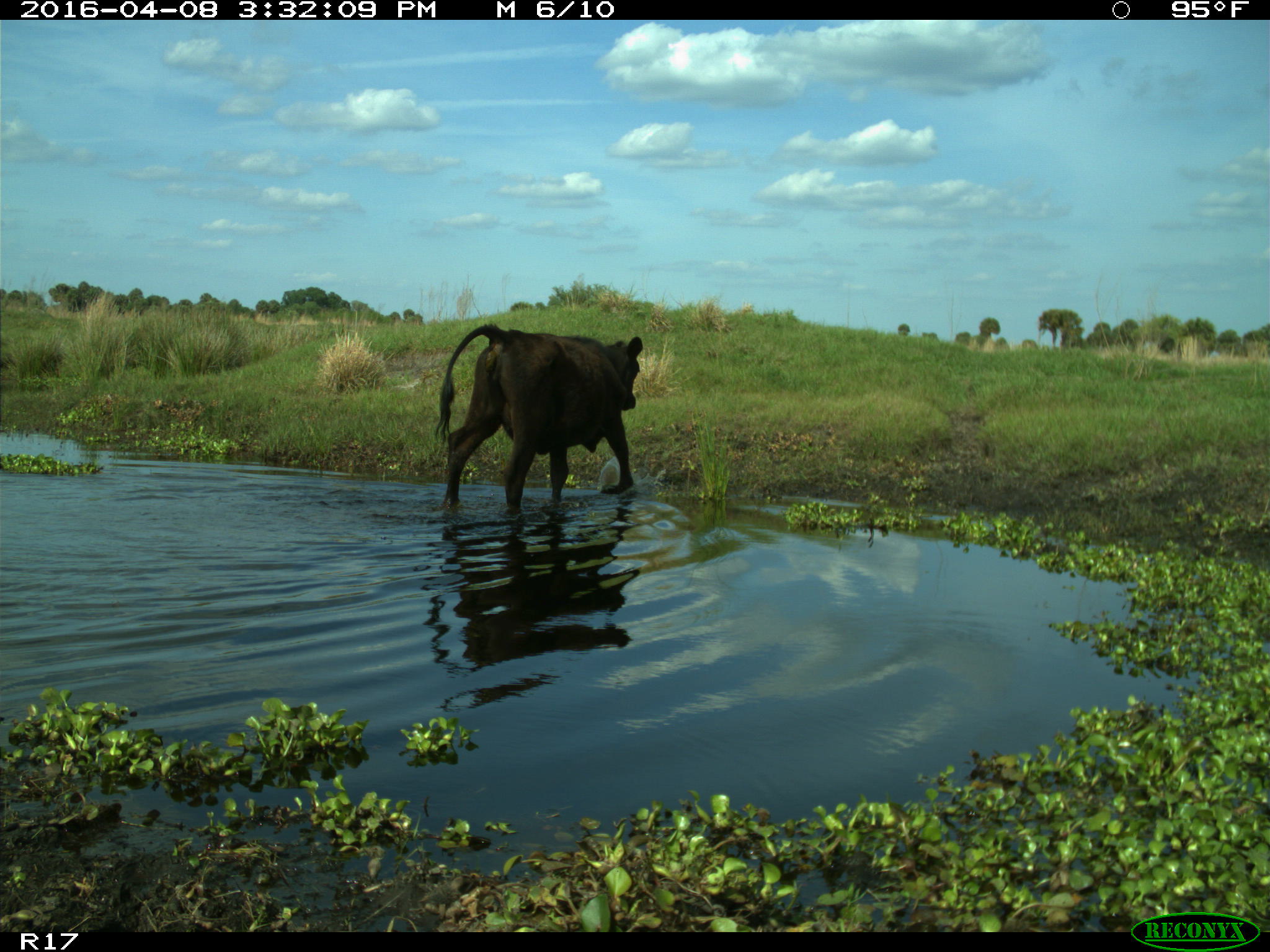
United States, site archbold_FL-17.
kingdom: Animalia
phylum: Chordata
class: Mammalia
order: Artiodactyla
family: Bovidae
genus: Bos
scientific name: Bos taurus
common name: domestic cow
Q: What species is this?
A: Bos taurus (domestic cow).